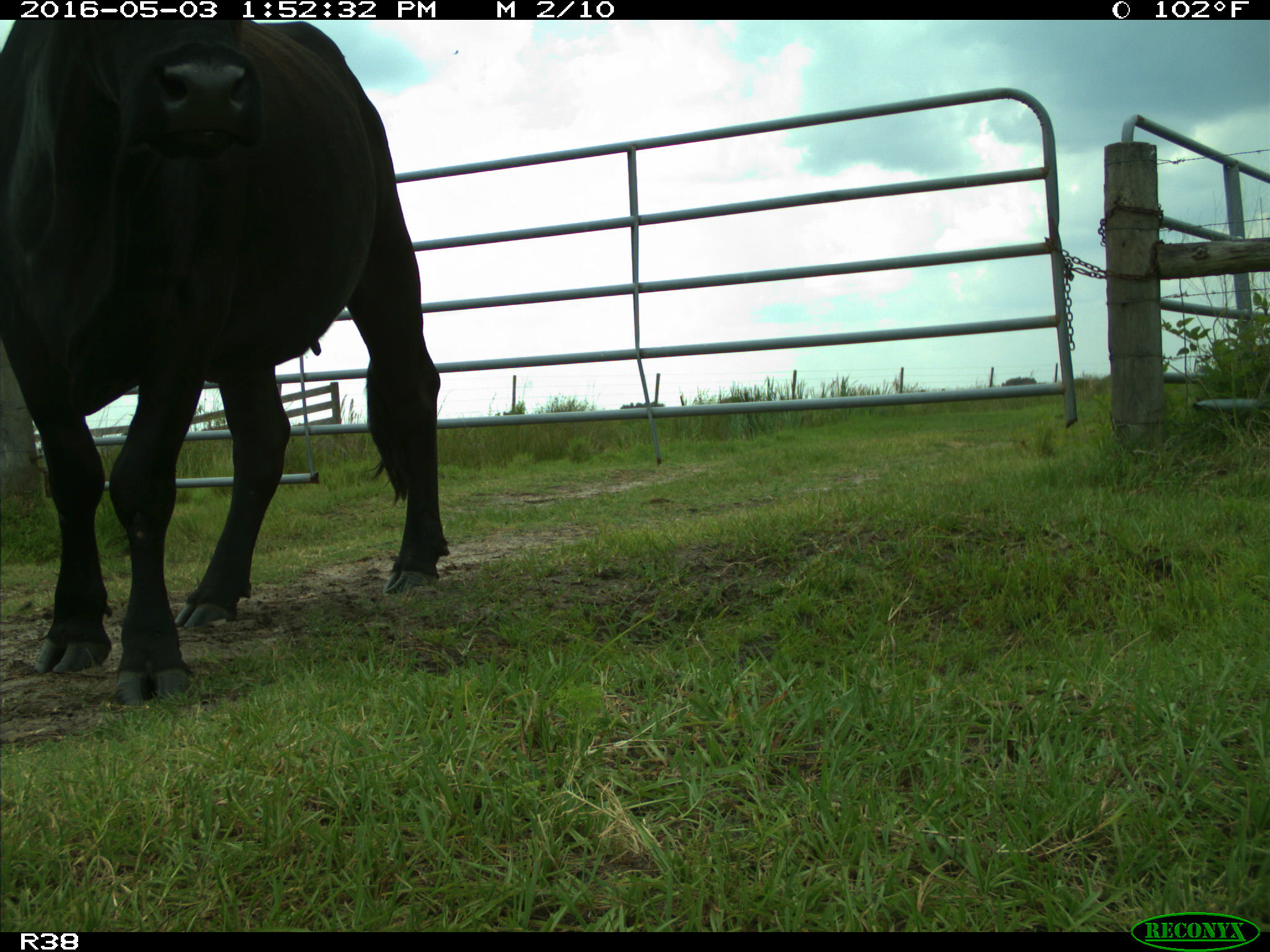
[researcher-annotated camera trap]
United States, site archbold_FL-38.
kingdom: Animalia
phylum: Chordata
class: Mammalia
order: Artiodactyla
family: Bovidae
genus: Bos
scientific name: Bos taurus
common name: domestic cow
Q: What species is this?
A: Bos taurus (domestic cow).